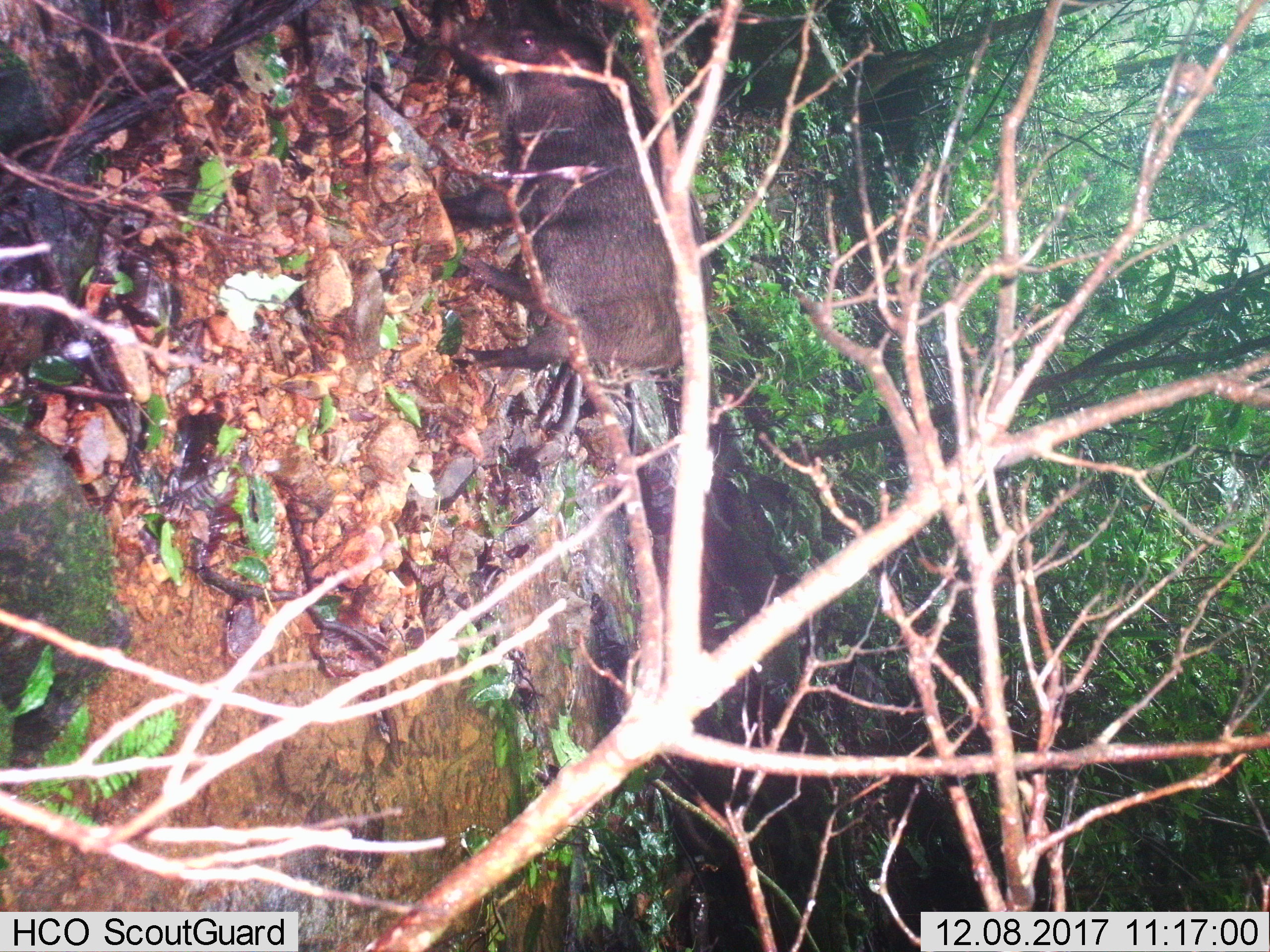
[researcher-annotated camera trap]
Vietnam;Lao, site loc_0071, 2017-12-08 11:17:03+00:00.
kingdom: Animalia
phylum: Chordata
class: Mammalia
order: Artiodactyla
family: Suidae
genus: Sus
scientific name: Sus scrofa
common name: eurasian wild pig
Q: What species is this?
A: Eurasian wild pig (Sus scrofa).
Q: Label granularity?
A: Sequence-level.